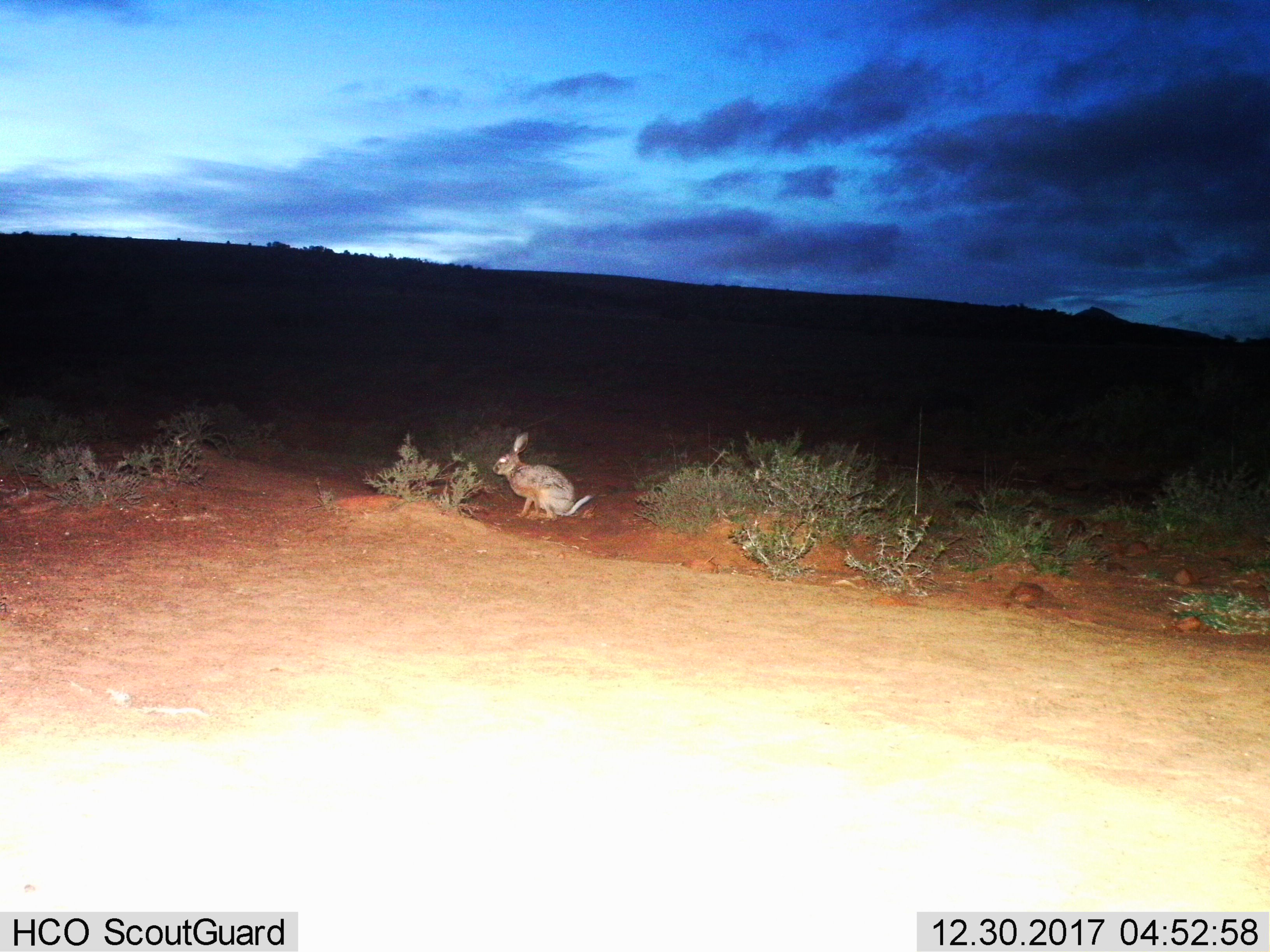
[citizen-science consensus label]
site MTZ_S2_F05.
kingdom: Animalia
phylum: Chordata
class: Mammalia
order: Lagomorpha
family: Leporidae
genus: Lepus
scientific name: Lepus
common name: hare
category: hareunknown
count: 1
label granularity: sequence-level